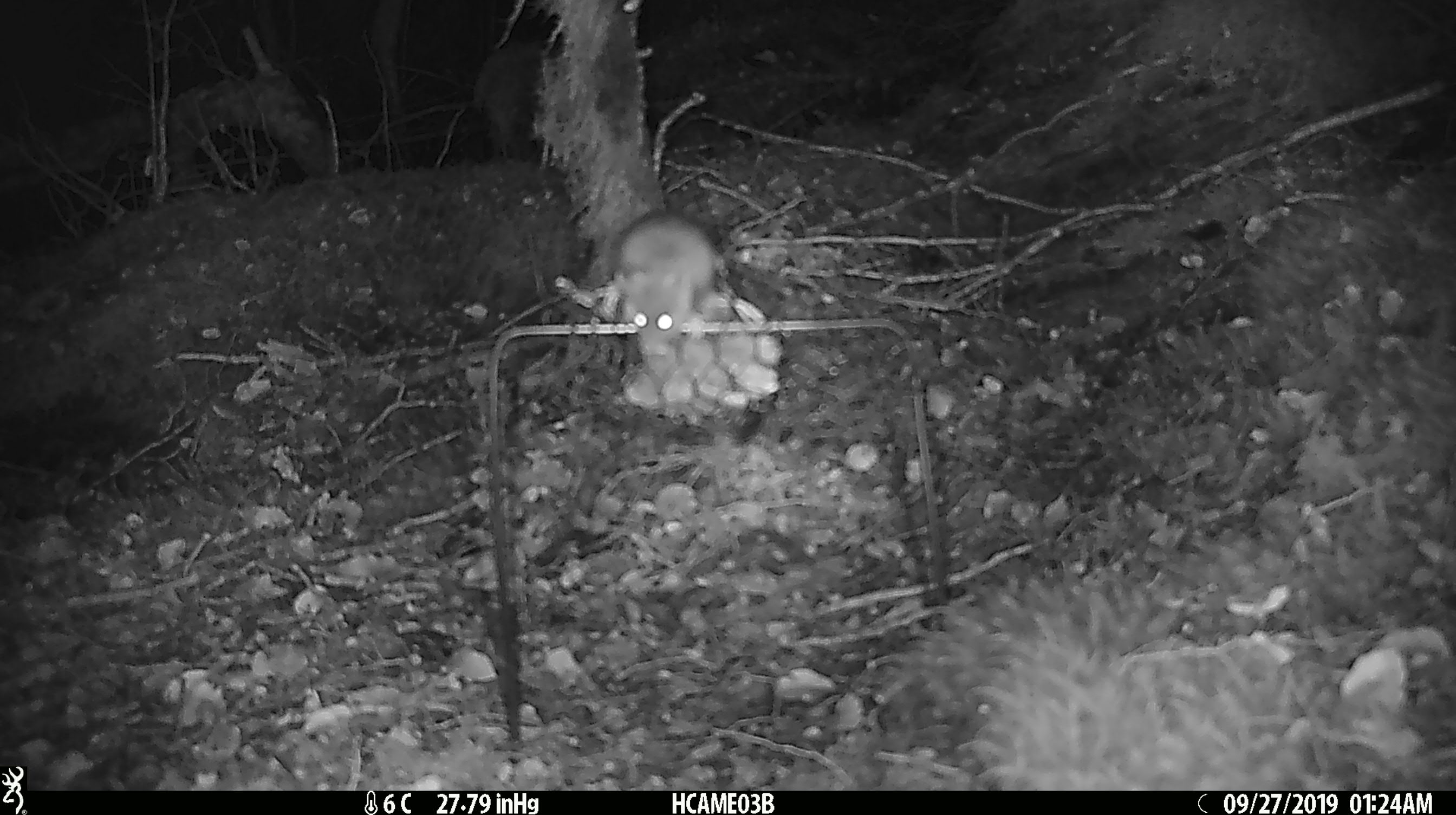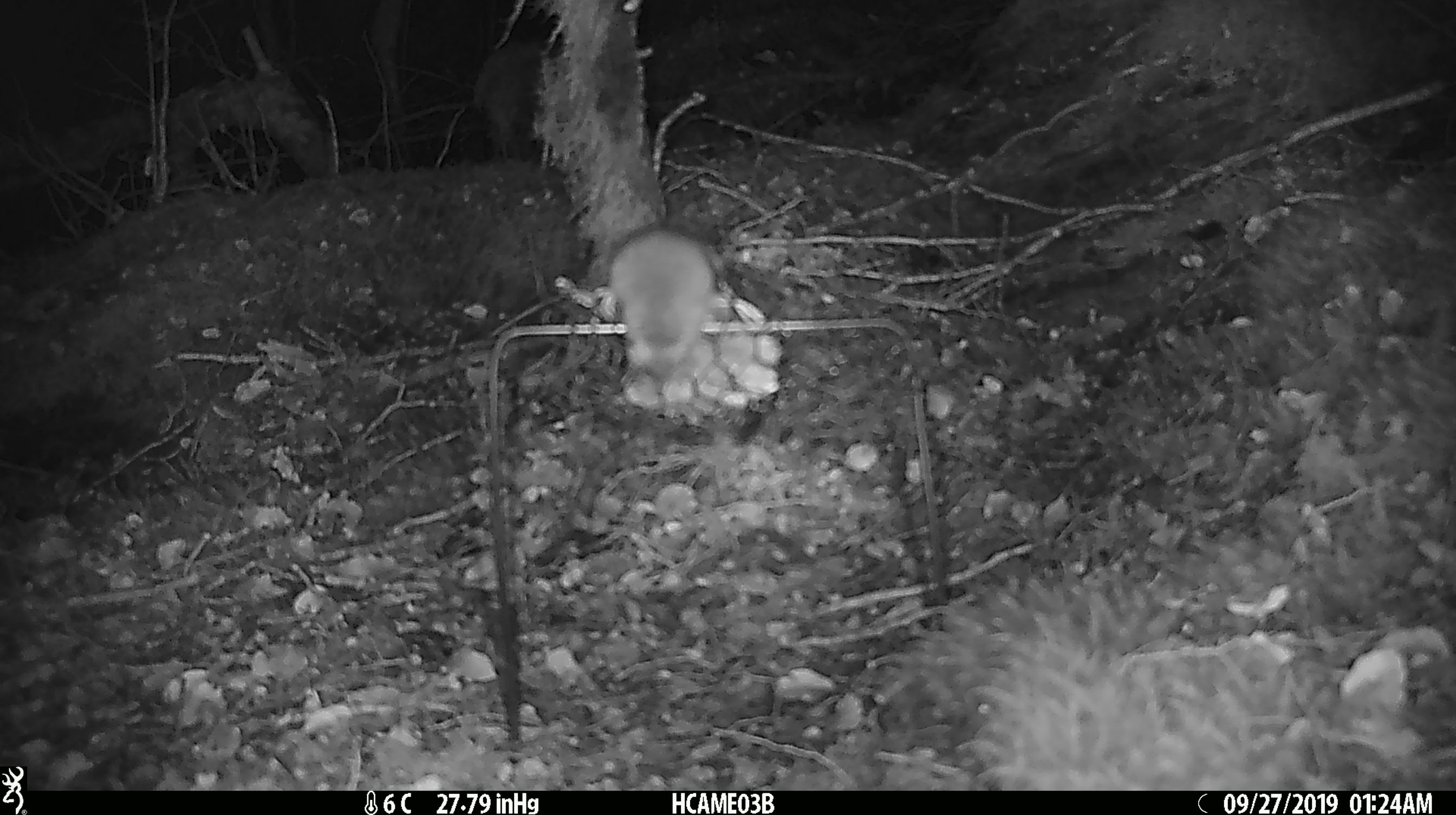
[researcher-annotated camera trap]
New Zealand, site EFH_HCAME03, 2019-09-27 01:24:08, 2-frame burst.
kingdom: Animalia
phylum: Chordata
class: Mammalia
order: Rodentia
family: Muridae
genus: Mus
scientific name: Mus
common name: mouse